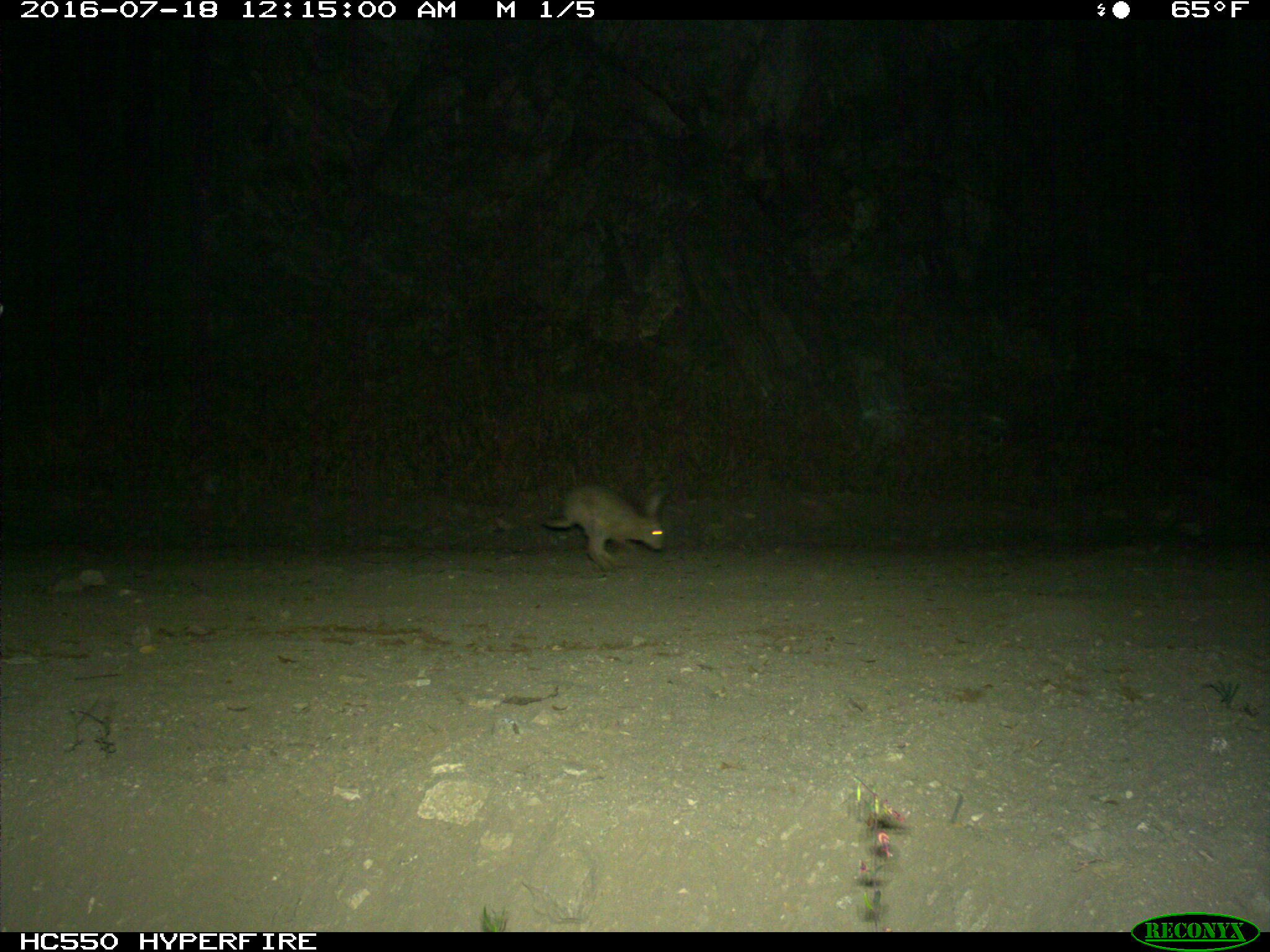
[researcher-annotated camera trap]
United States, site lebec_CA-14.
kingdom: Animalia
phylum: Chordata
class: Mammalia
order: Lagomorpha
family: Leporidae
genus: Lepus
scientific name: Lepus californicus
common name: black-tailed jackrabbit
Lepus californicus (black-tailed jackrabbit).